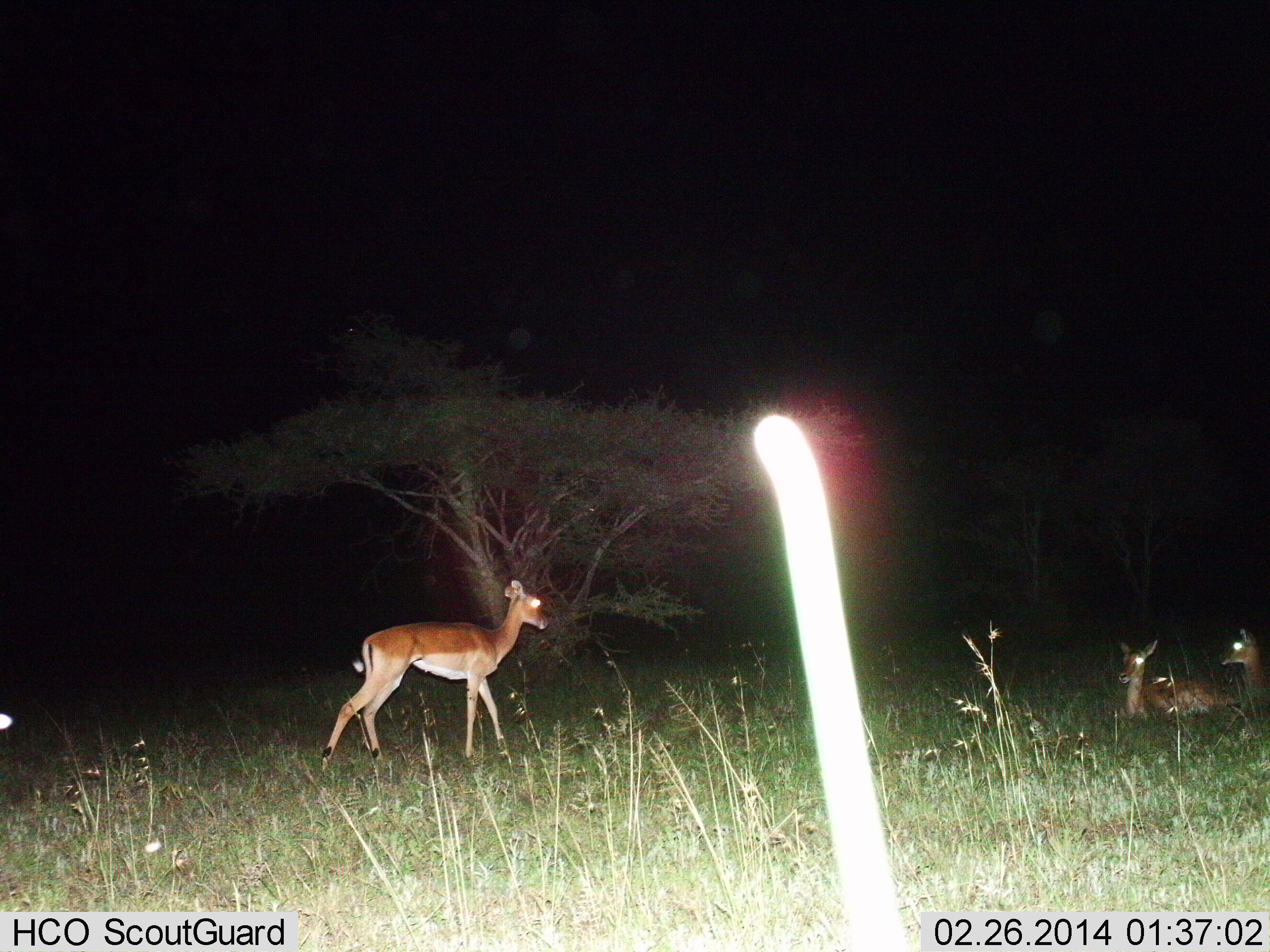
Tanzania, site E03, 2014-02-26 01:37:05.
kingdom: Animalia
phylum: Chordata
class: Mammalia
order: Artiodactyla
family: Bovidae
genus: Aepyceros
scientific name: Aepyceros melampus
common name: impala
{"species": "impala (Aepyceros melampus)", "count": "3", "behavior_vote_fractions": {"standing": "50%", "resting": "100%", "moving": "30%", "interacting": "0%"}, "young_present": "10%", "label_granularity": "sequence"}